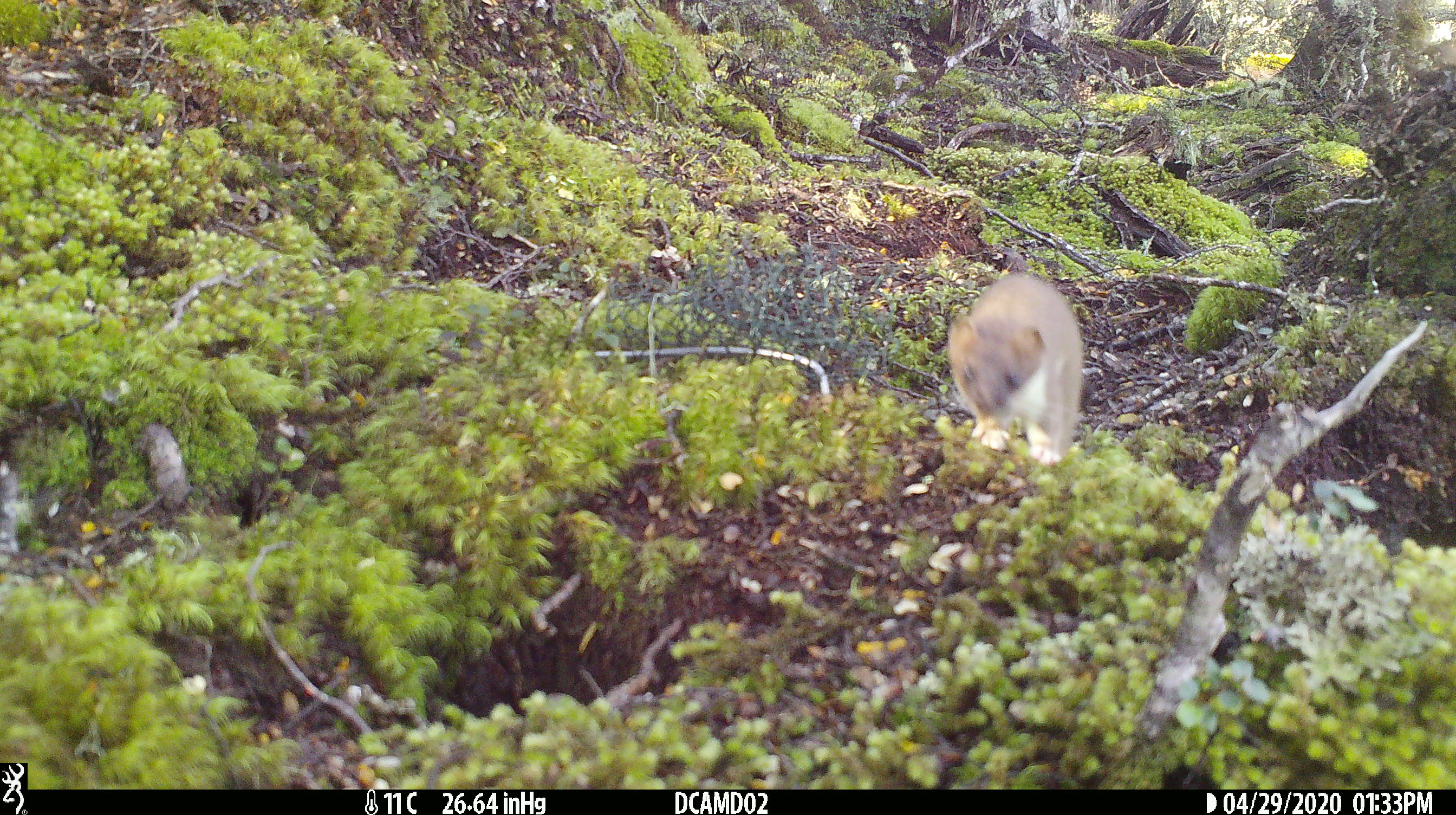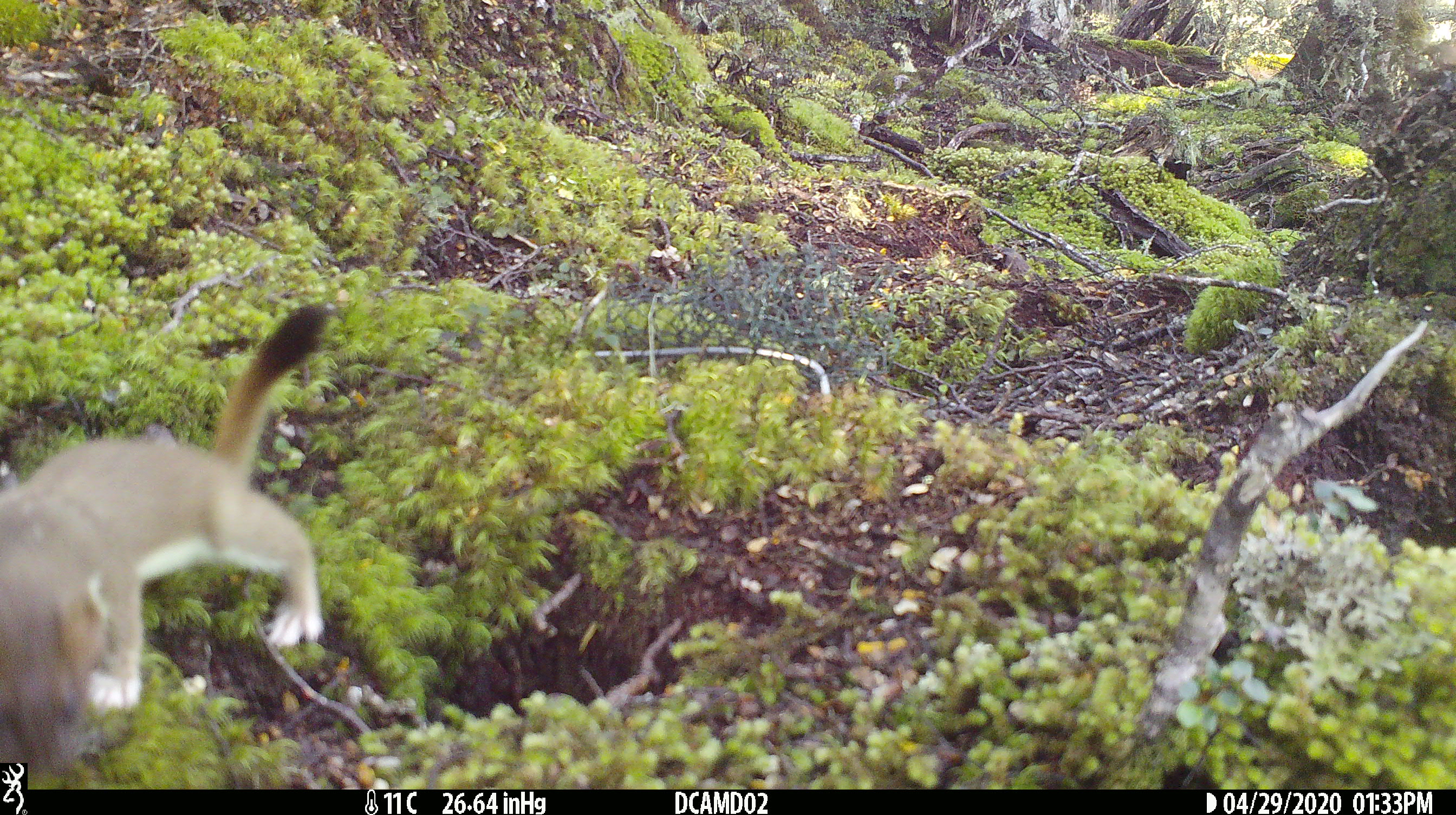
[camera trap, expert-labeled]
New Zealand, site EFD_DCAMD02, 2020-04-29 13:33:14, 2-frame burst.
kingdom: Animalia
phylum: Chordata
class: Mammalia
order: Carnivora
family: Mustelidae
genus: Mustela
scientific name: Mustela erminea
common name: stoat